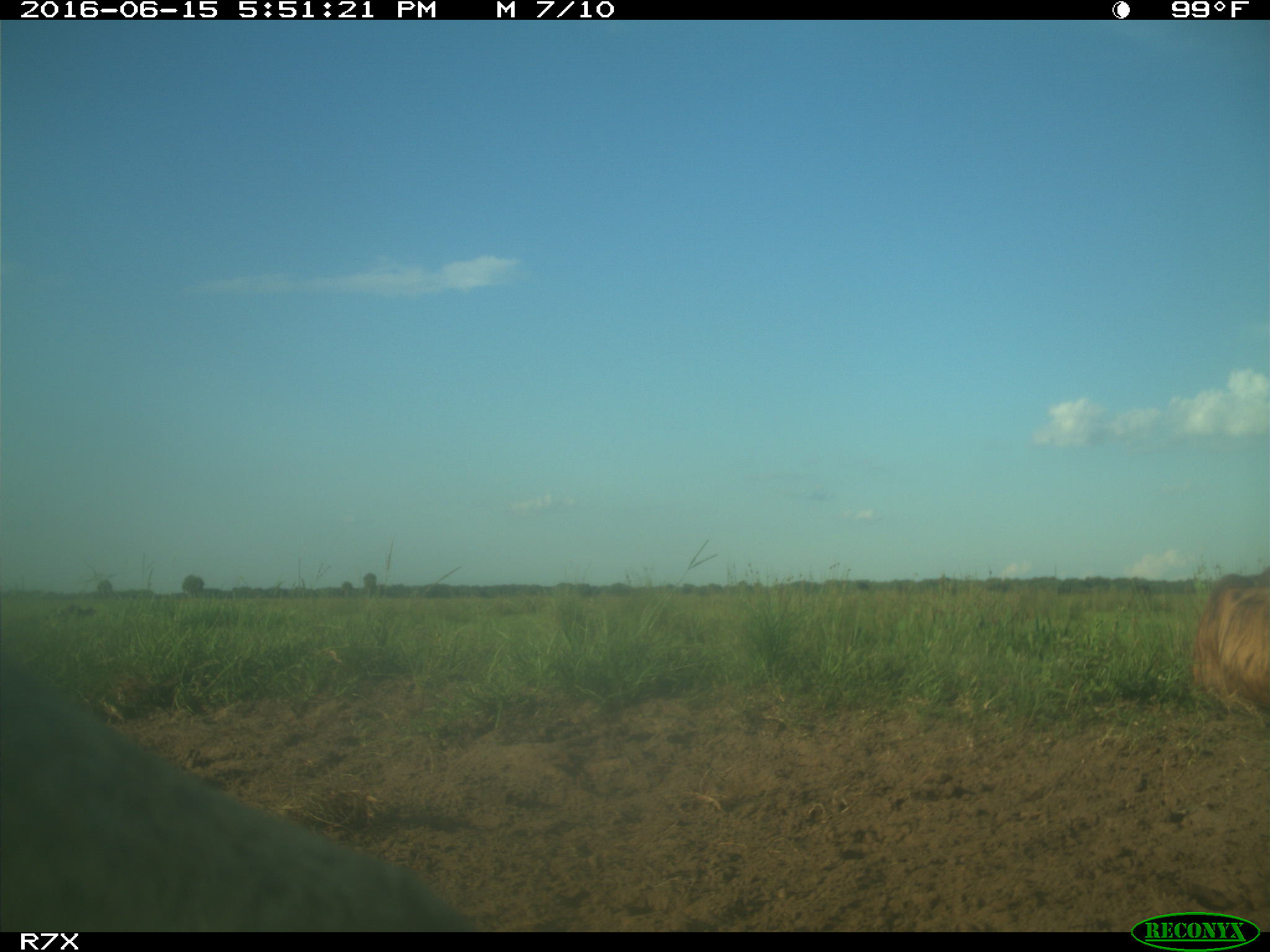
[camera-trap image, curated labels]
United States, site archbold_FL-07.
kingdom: Animalia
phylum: Chordata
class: Mammalia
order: Artiodactyla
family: Bovidae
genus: Bos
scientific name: Bos taurus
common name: domestic cow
Bos taurus (domestic cow).